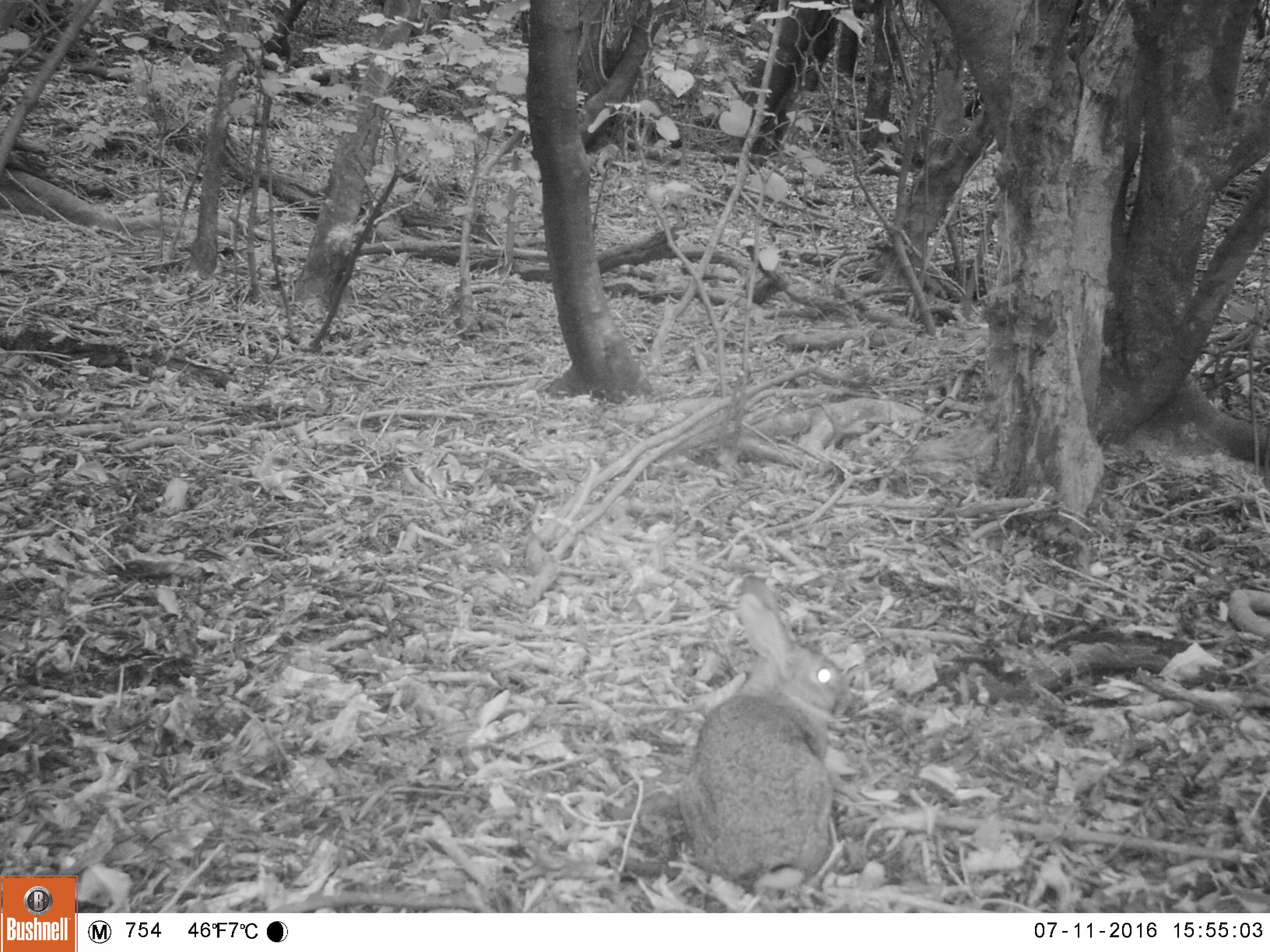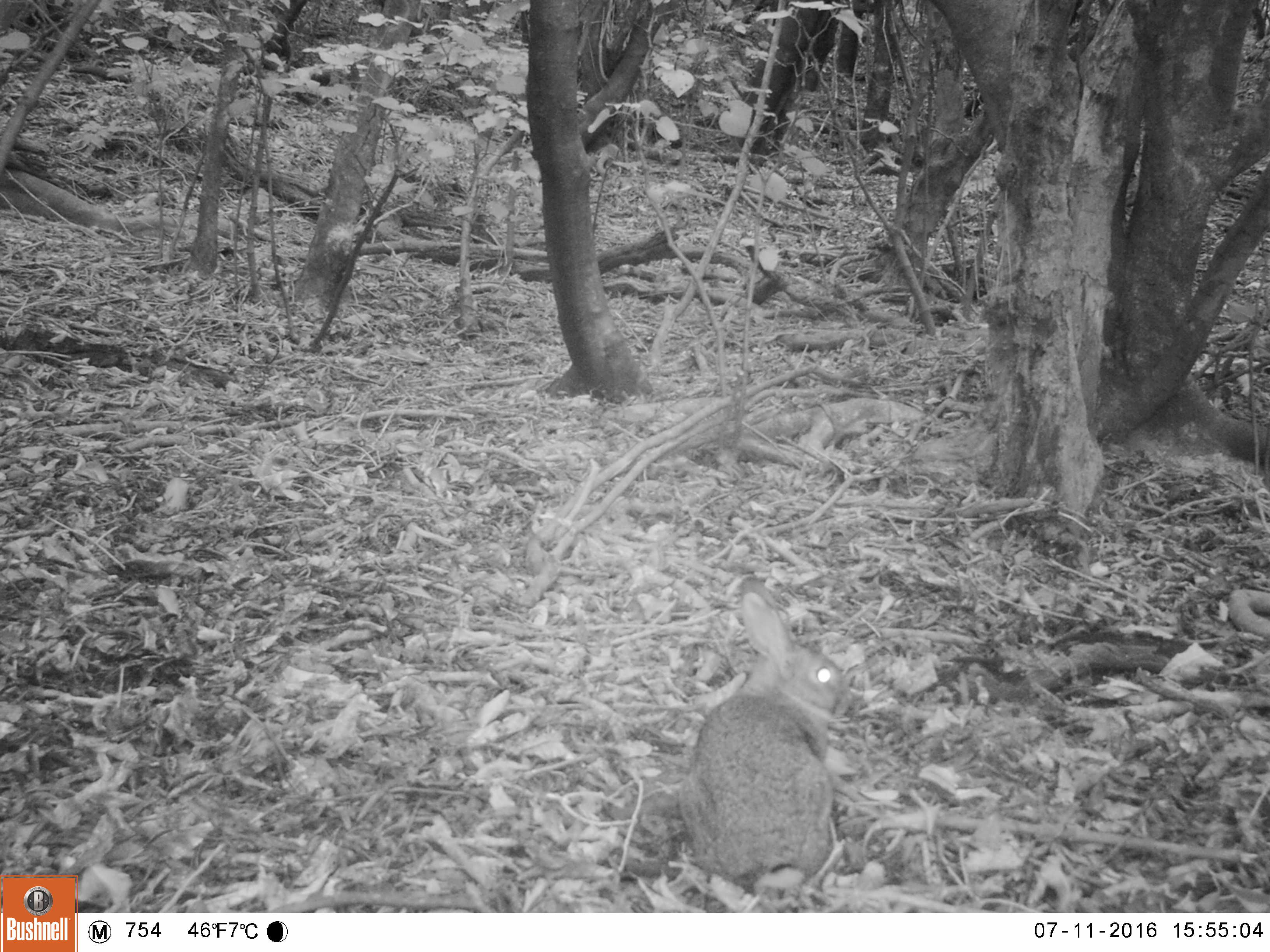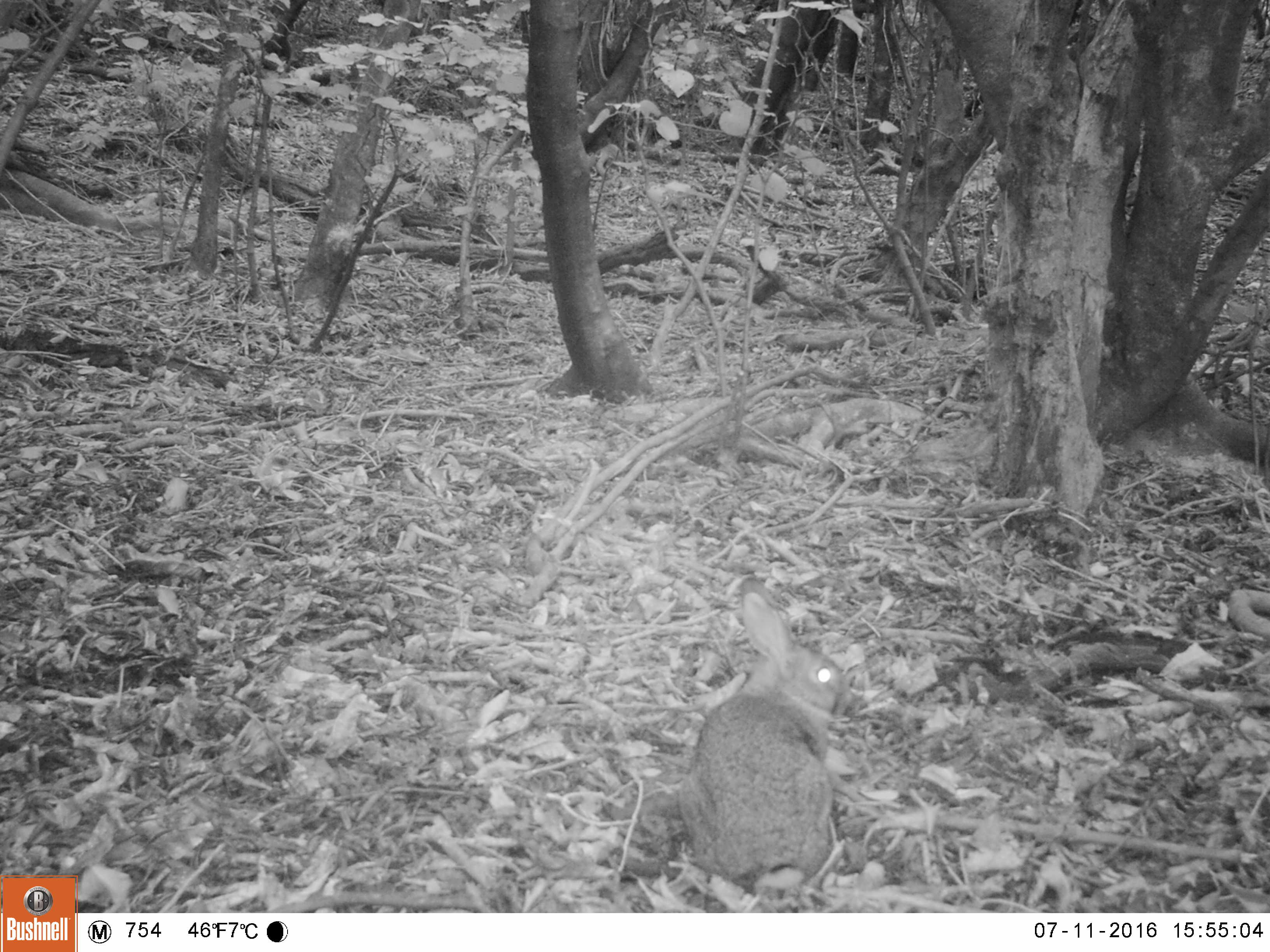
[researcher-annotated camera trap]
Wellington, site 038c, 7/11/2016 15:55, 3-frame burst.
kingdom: Animalia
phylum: Chordata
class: Mammalia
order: Lagomorpha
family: Leporidae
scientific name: Leporidae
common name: rabbit